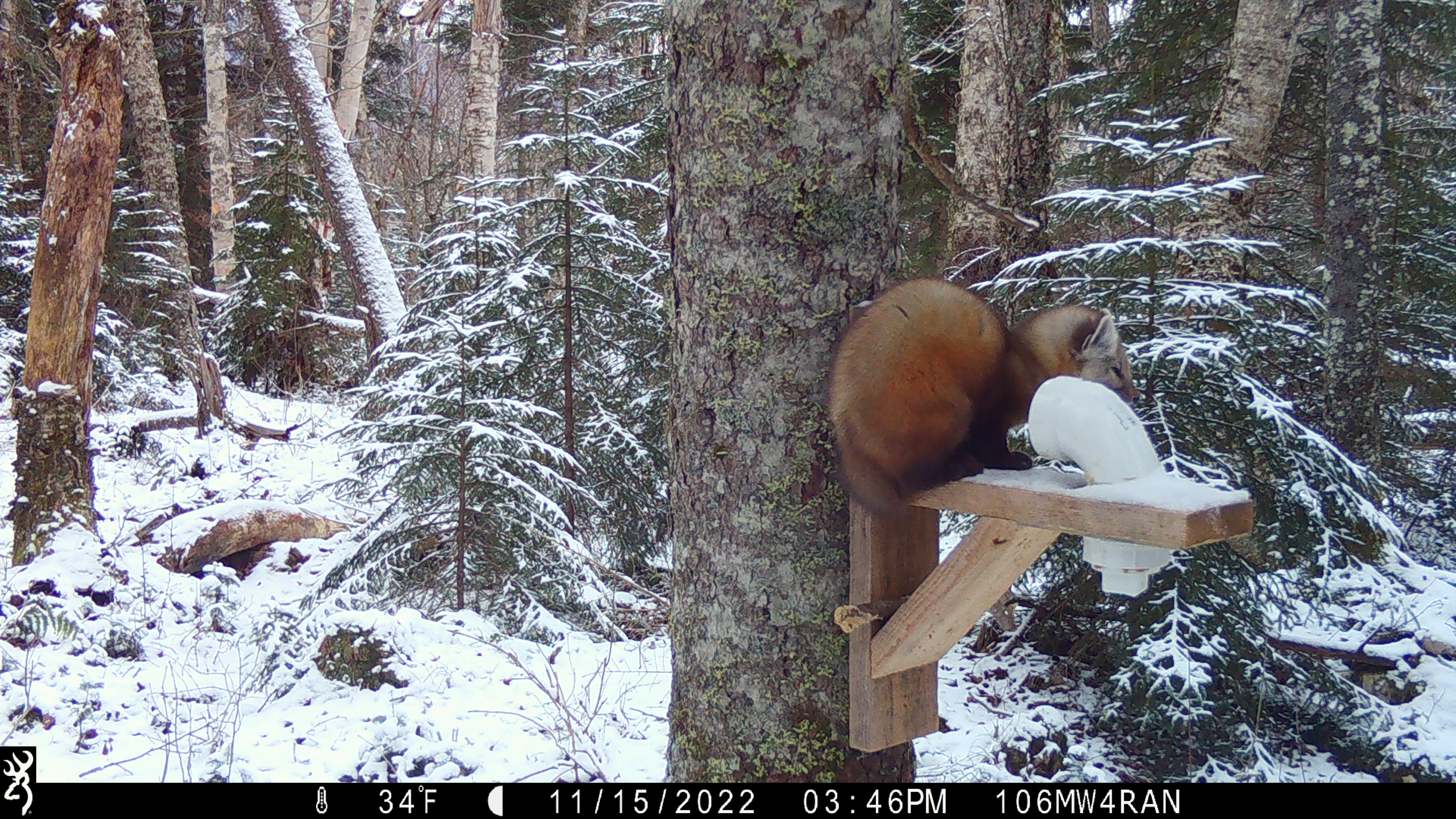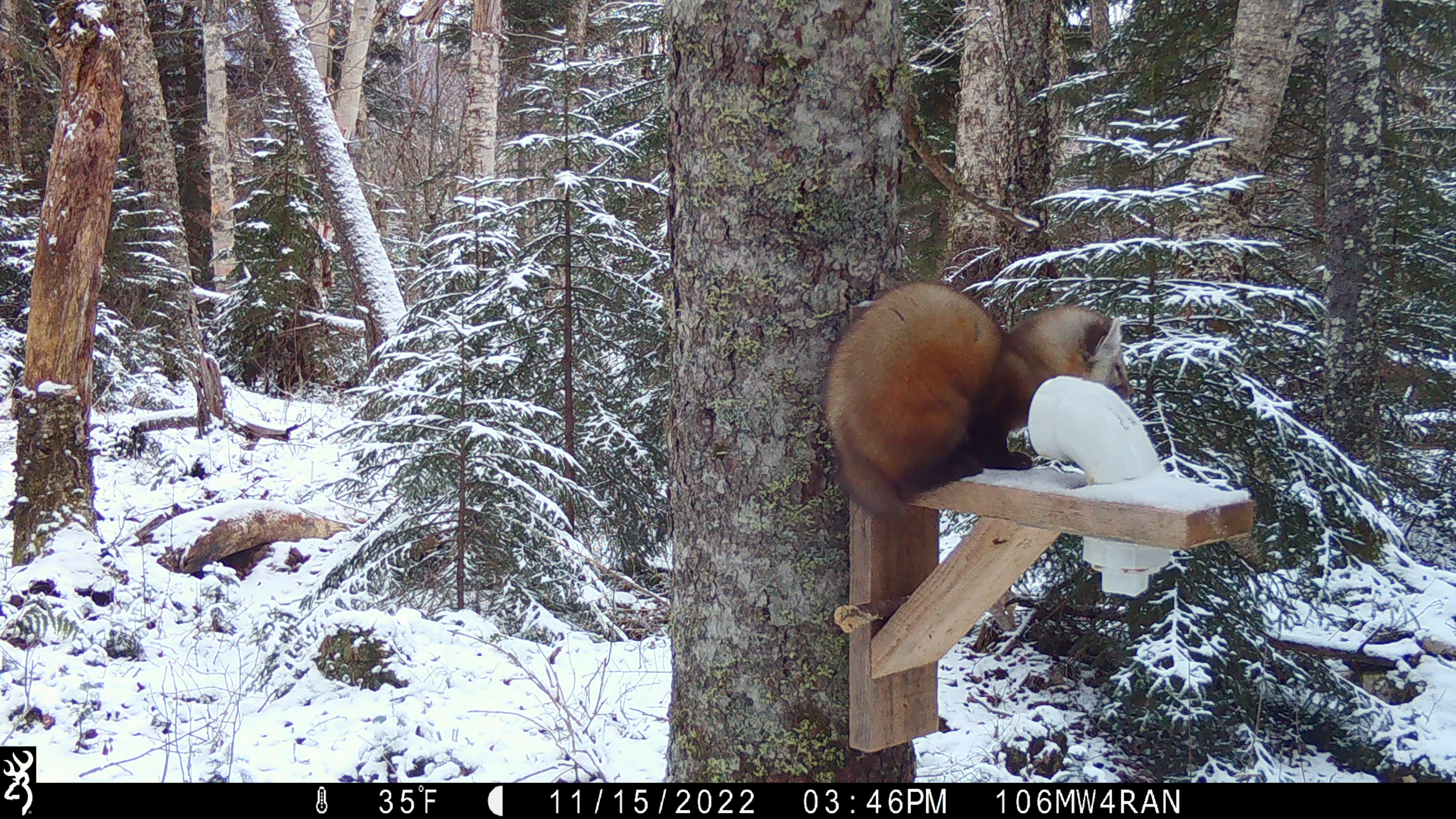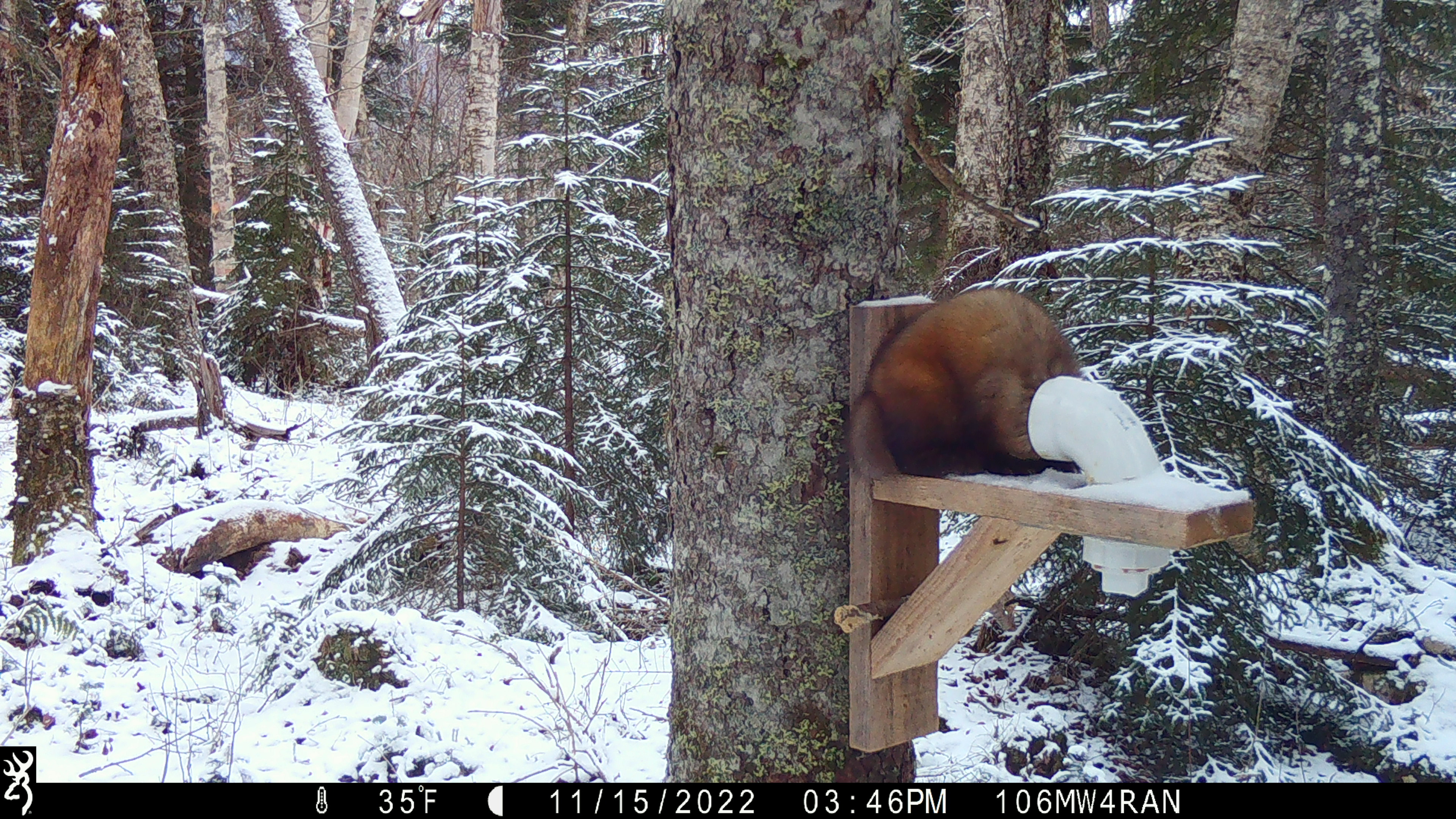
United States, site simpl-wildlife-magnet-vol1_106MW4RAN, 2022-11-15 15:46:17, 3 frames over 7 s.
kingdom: Animalia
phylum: Chordata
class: Mammalia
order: Carnivora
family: Mustelidae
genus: Martes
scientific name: Martes americana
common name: american marten